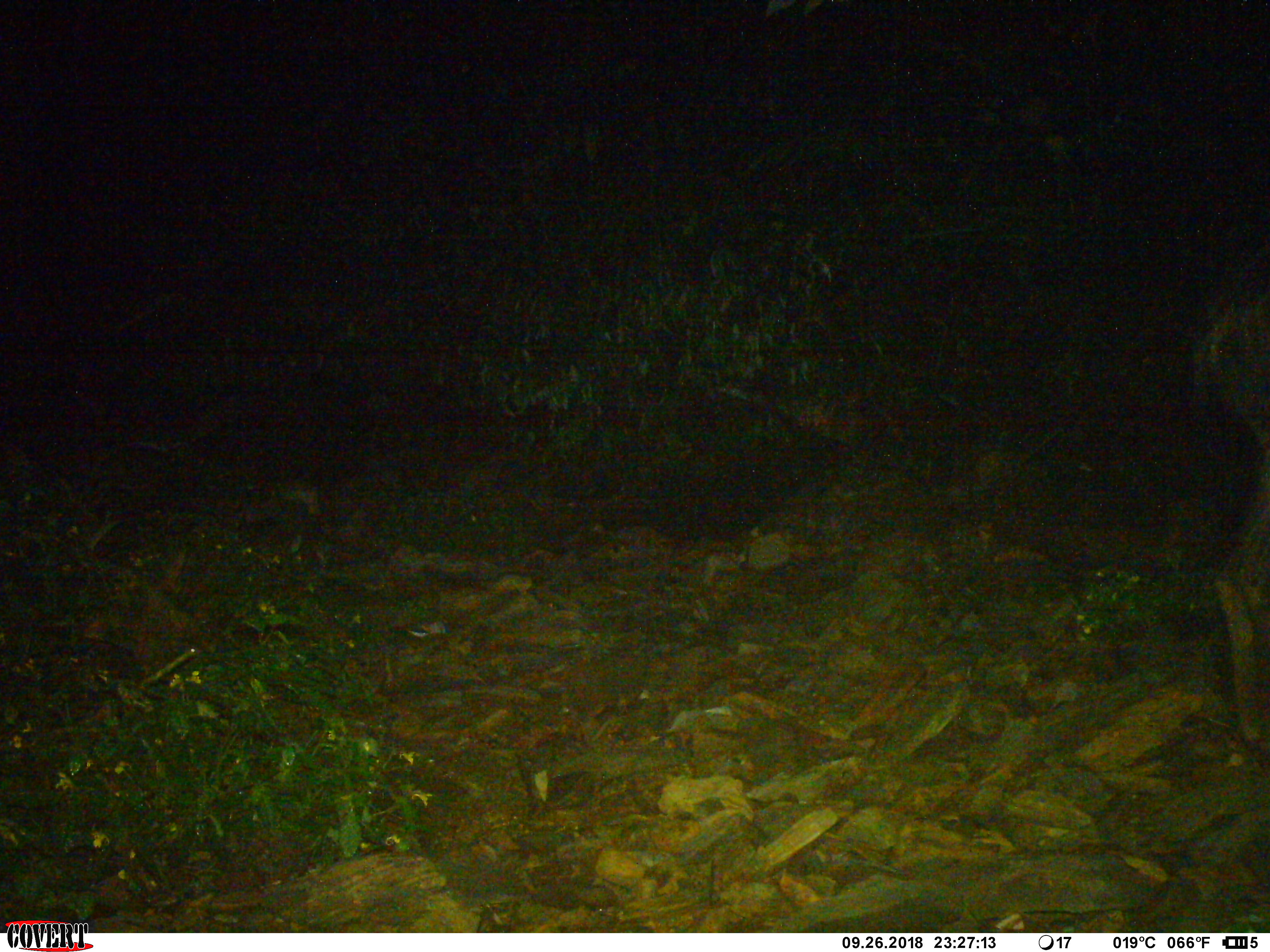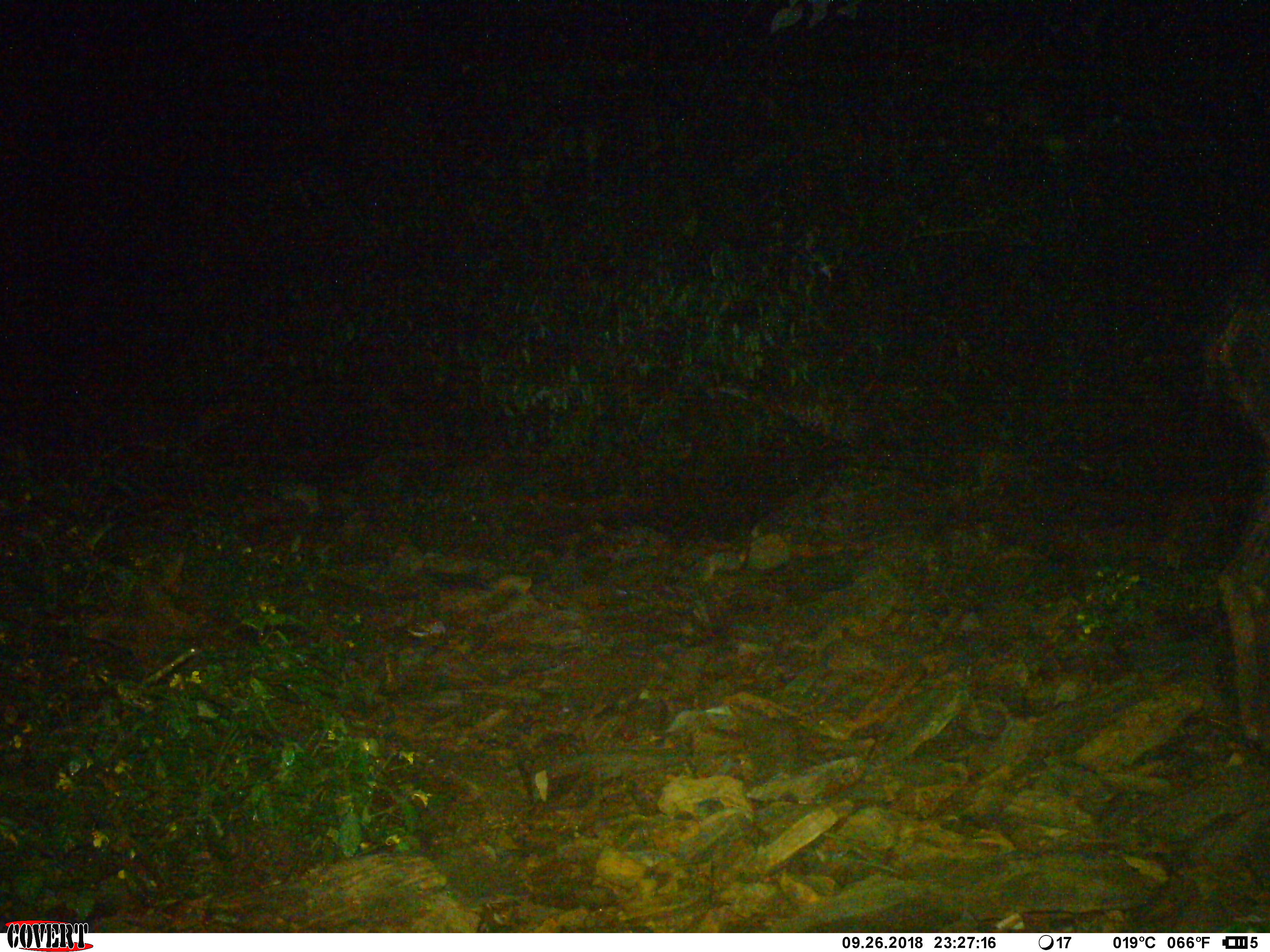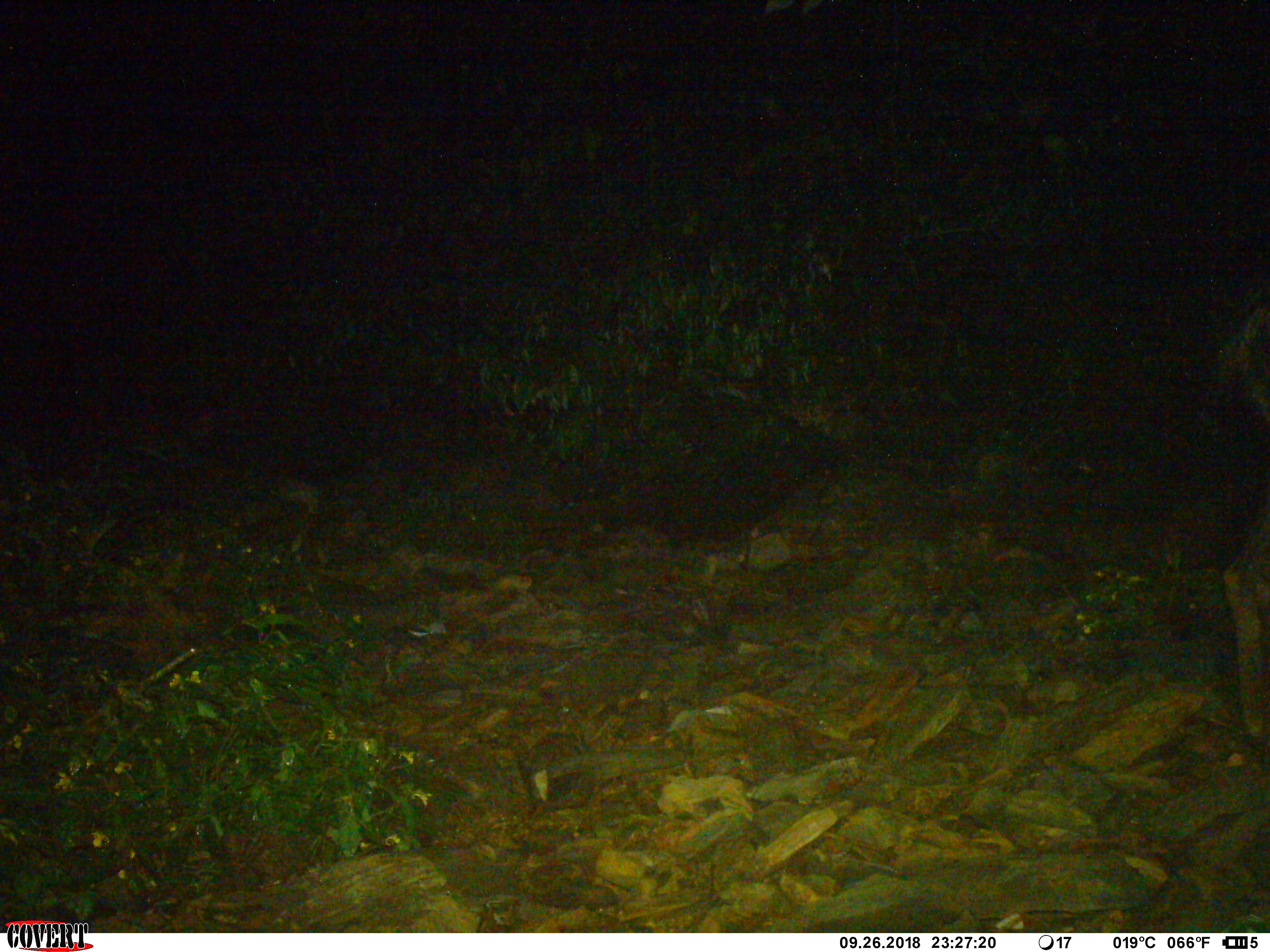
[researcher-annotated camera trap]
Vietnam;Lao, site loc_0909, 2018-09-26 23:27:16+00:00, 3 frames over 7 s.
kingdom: Animalia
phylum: Chordata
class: Mammalia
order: Artiodactyla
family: Bovidae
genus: Capricornis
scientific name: Capricornis sumatraensis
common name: chinese serow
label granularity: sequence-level